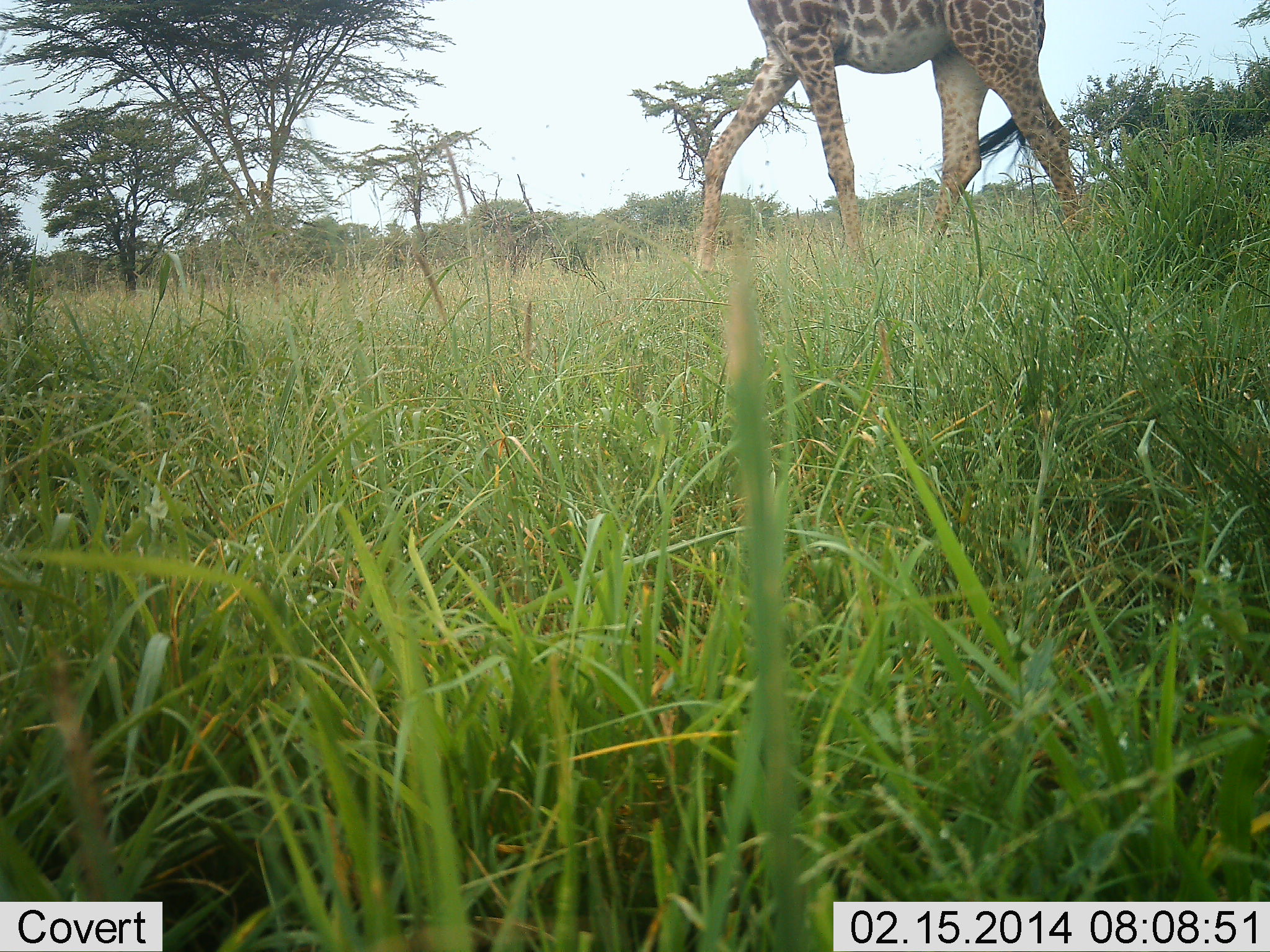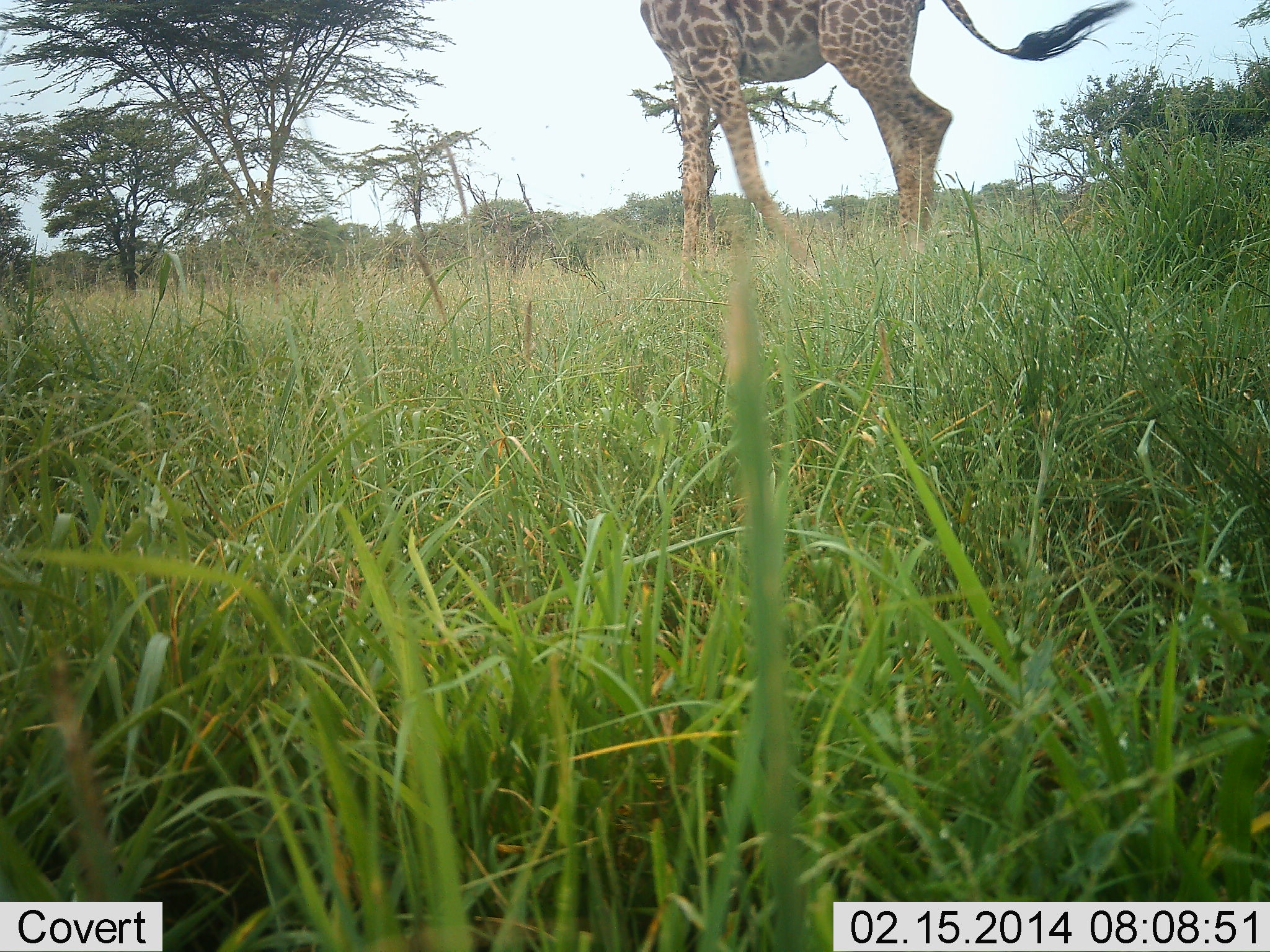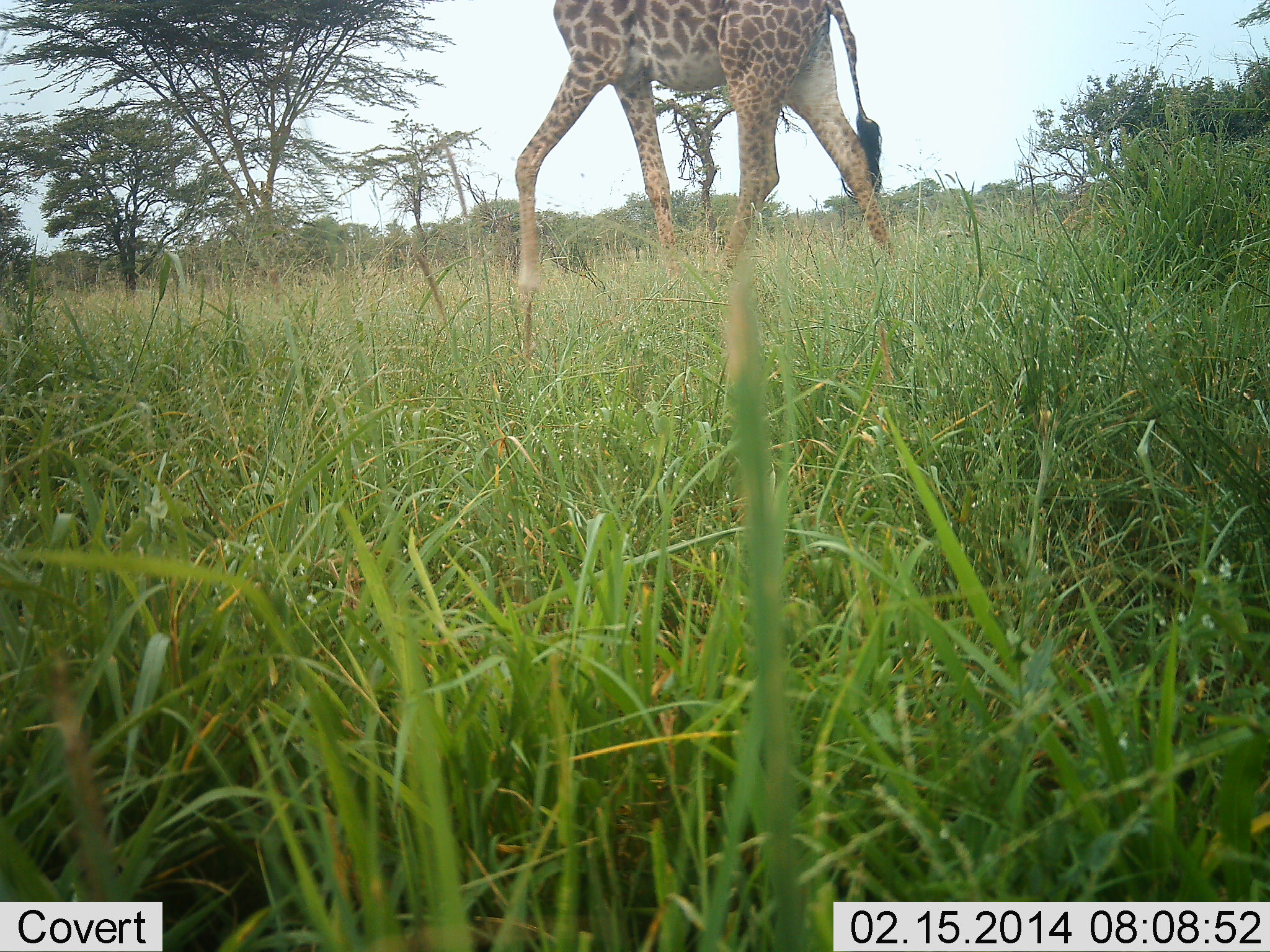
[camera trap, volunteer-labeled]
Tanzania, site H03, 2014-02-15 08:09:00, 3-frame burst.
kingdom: Animalia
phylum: Chordata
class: Mammalia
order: Artiodactyla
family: Giraffidae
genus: Giraffa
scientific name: Giraffa camelopardalis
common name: giraffe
Giraffe (Giraffa camelopardalis), count 1. Behavior (volunteer vote fractions): standing 21%, resting 0%, moving 82%, interacting 0%. Young present (vote fraction): 0%. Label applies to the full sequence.